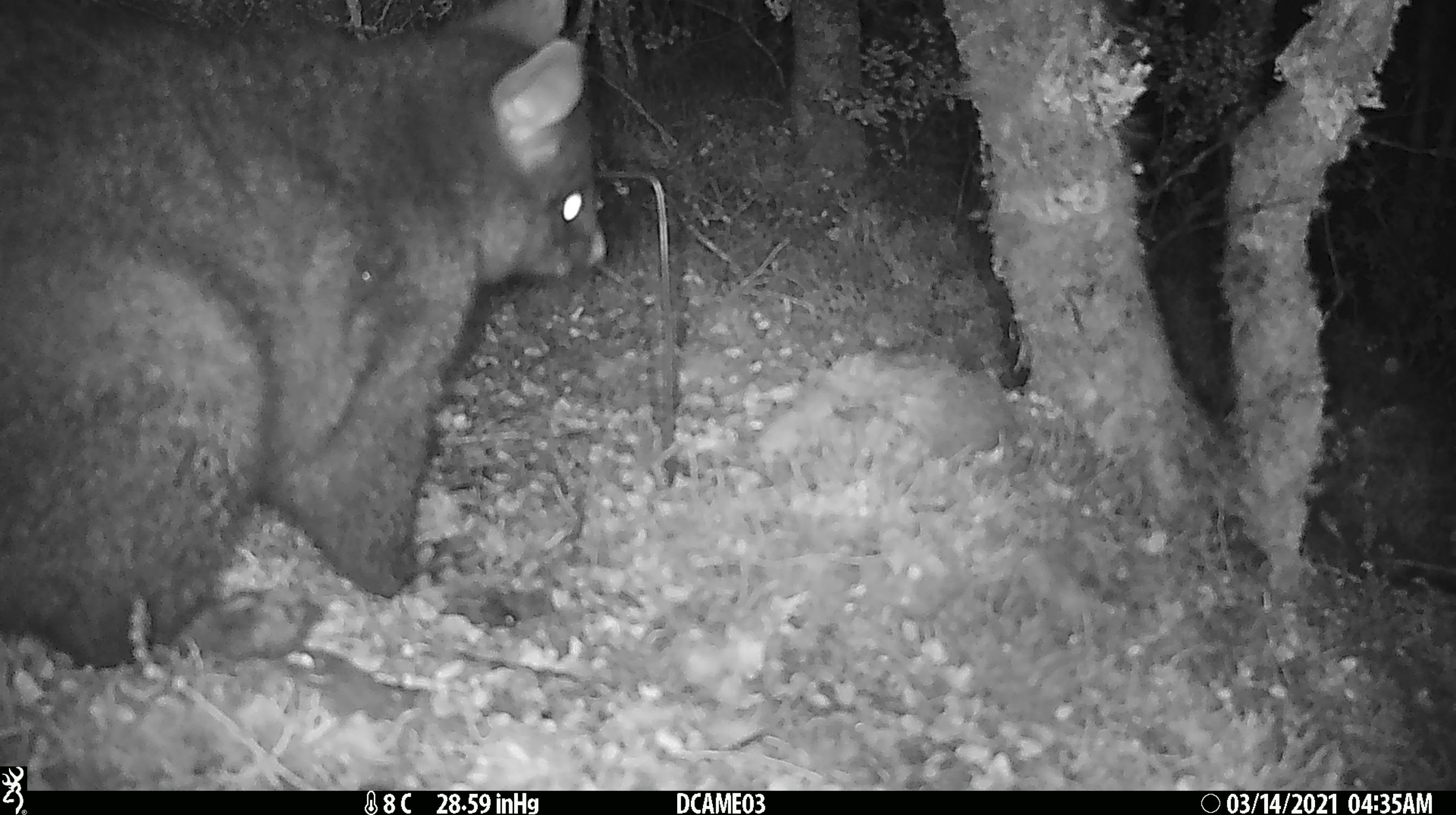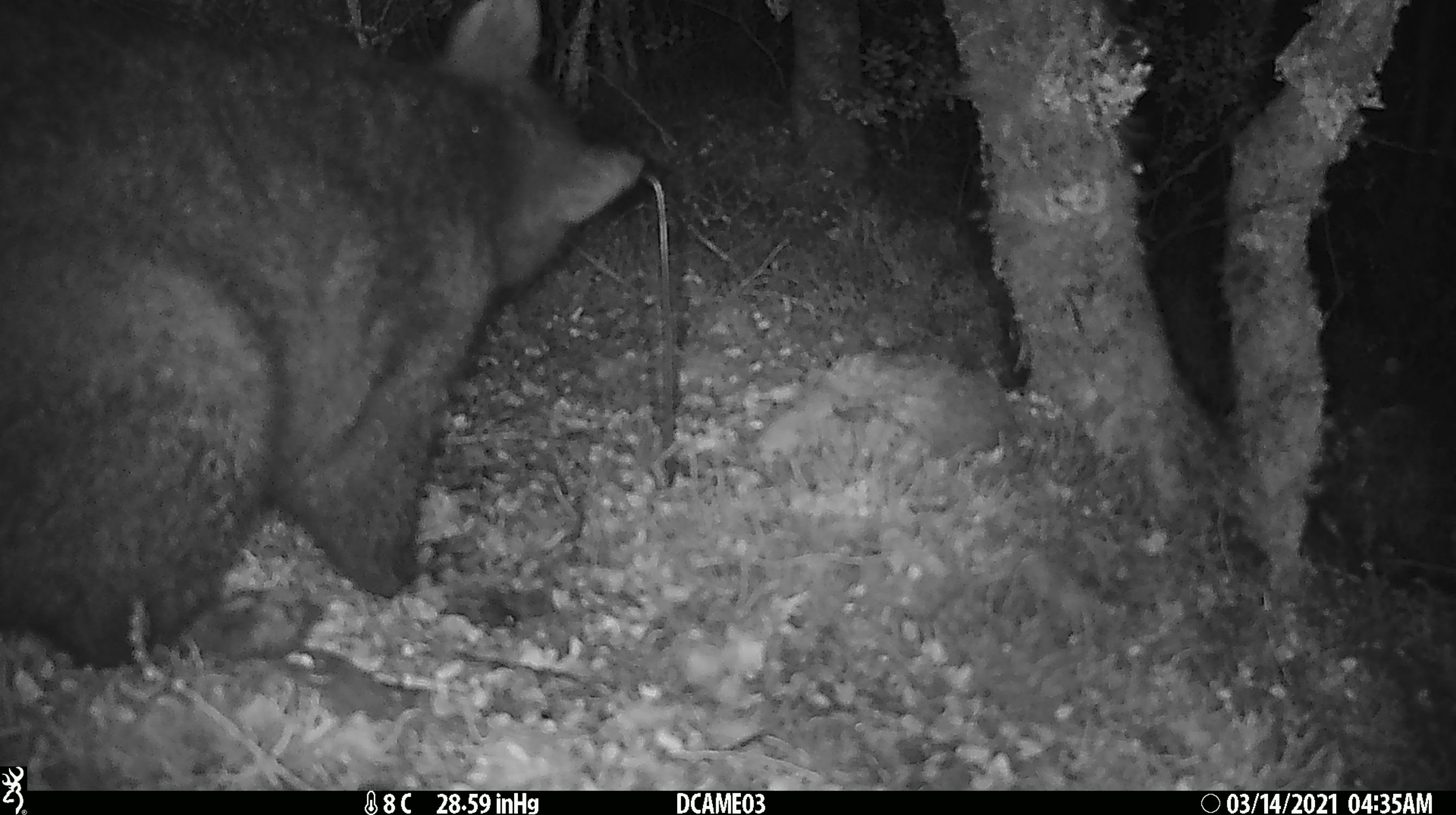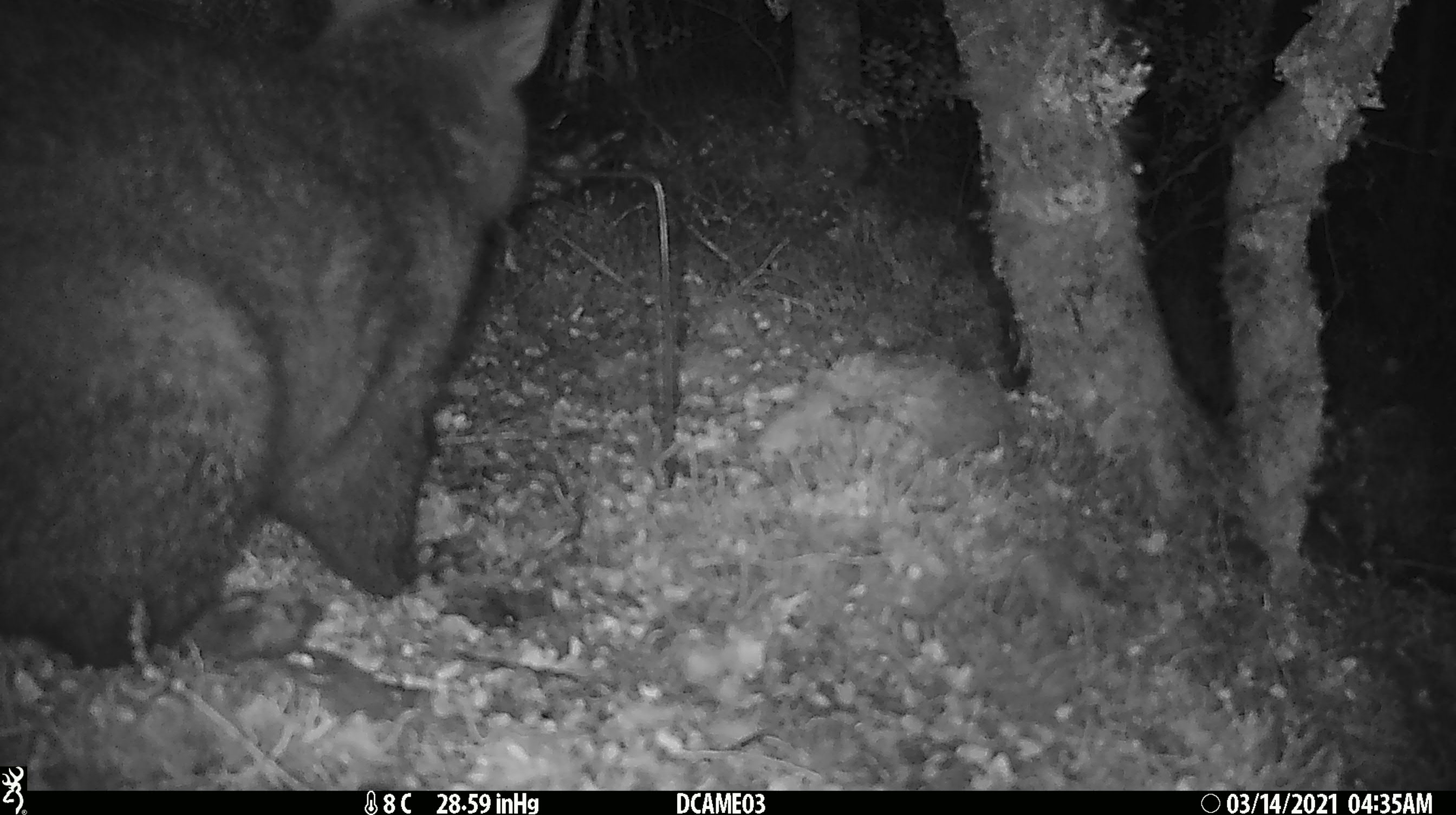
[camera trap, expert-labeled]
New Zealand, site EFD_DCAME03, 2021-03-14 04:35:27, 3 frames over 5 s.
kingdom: Animalia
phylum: Chordata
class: Mammalia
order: Diprotodontia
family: Phalangeridae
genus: Trichosurus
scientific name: Trichosurus vulpecula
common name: common brushtail possum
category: possum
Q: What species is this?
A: Possum (common brushtail possum) (Trichosurus vulpecula).